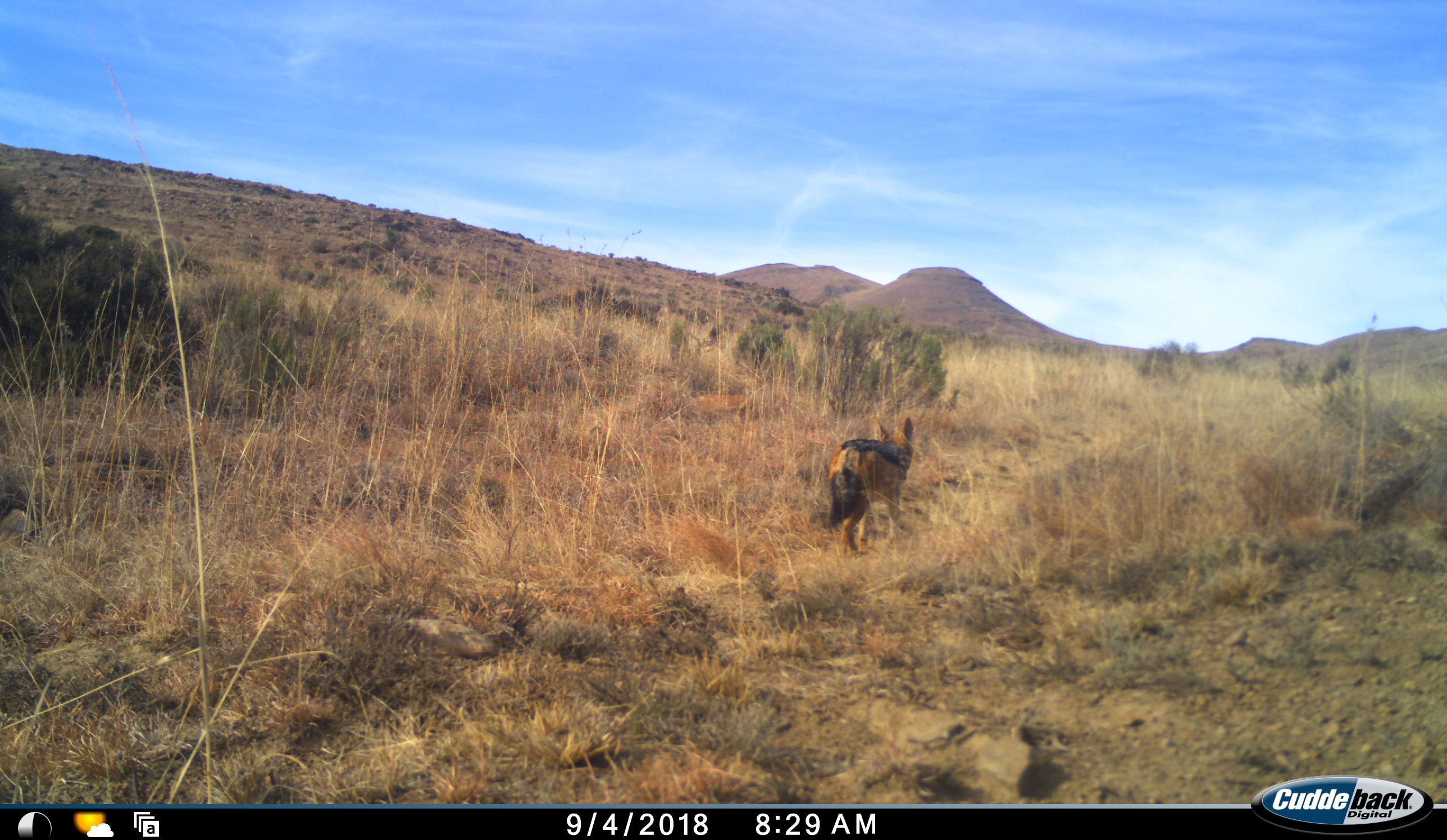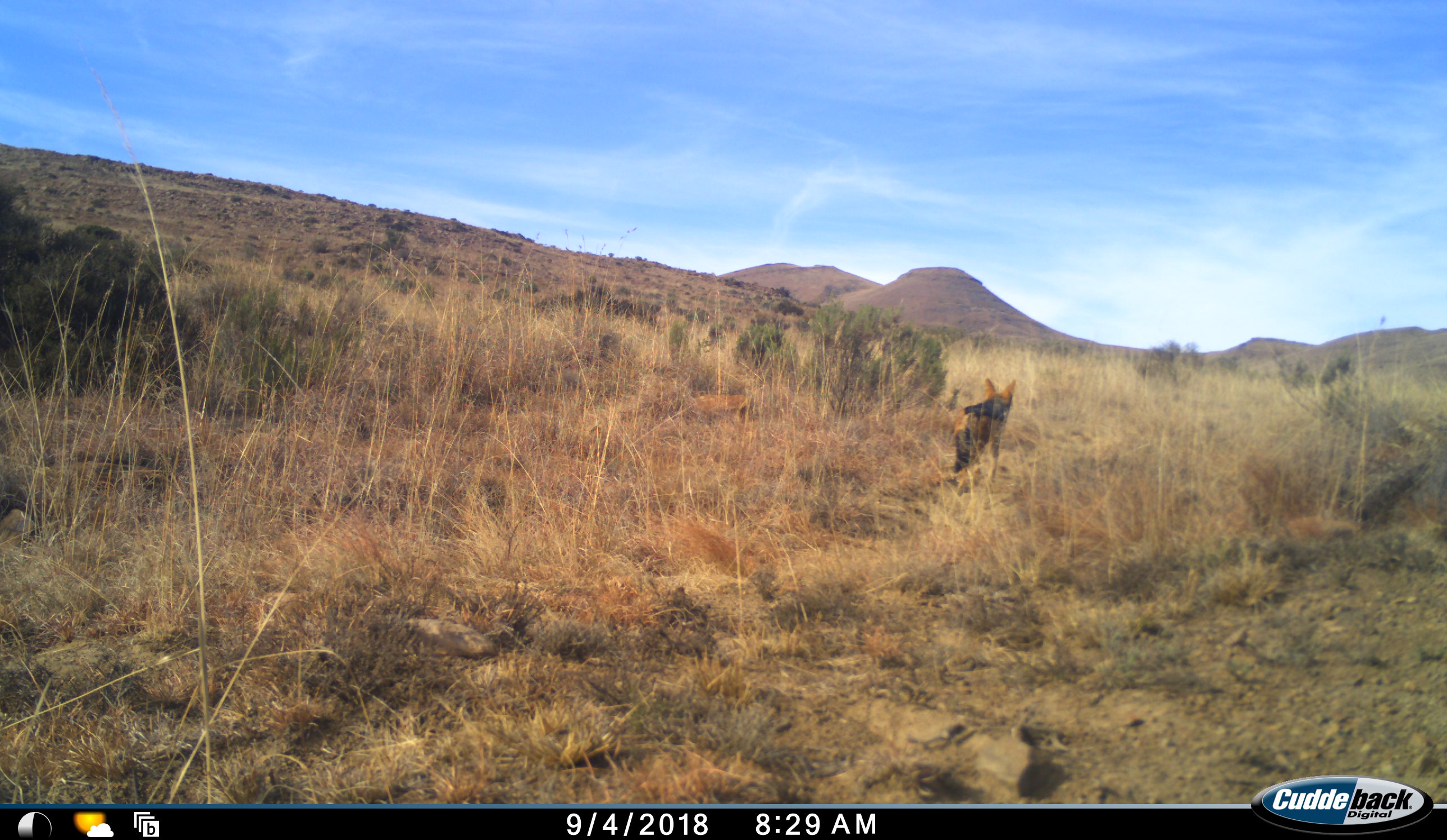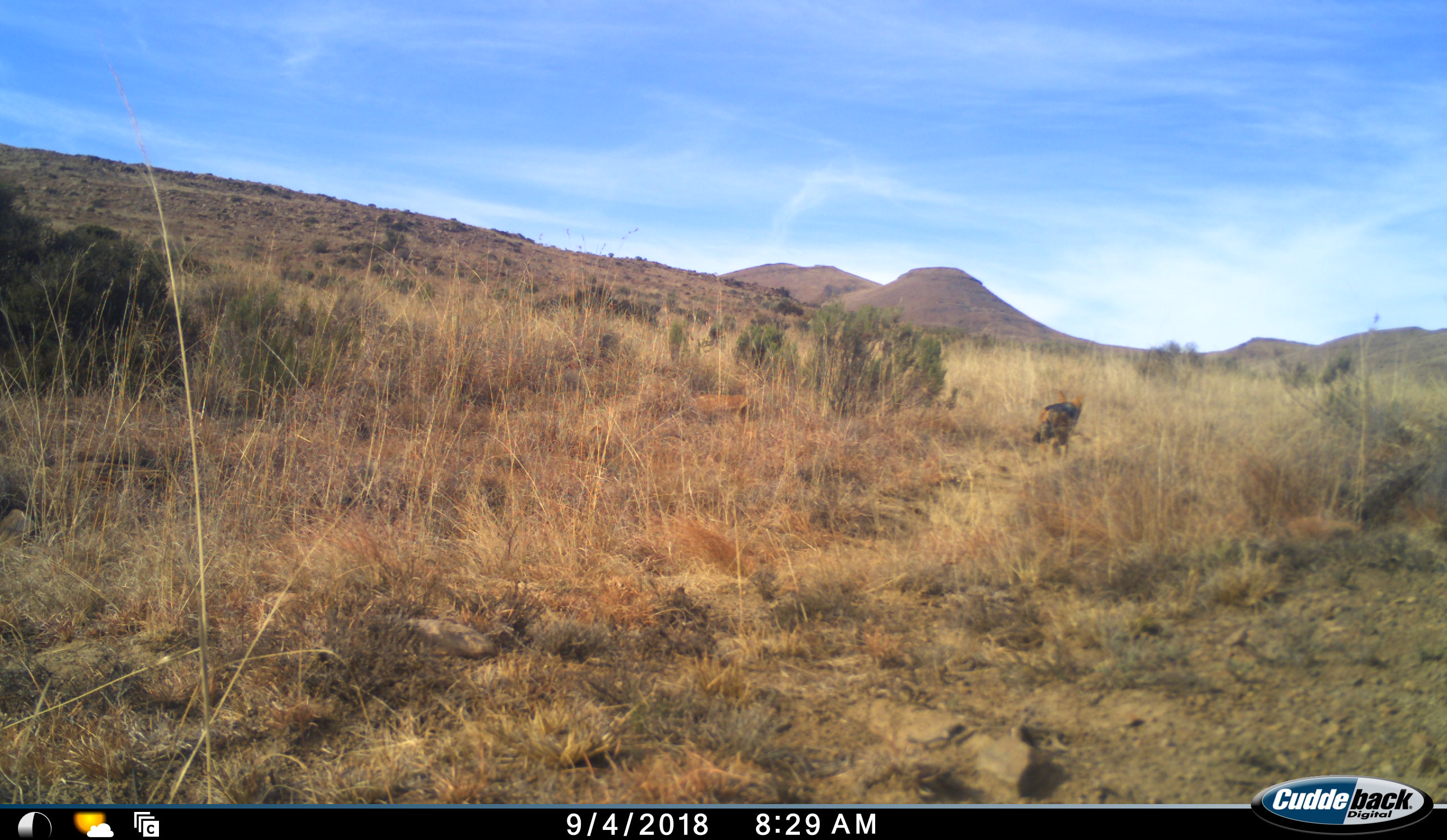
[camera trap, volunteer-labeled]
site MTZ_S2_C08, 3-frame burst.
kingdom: Animalia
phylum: Chordata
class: Mammalia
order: Carnivora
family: Canidae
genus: Lupulella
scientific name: Lupulella mesomelas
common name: black-backed jackal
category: jackalblackbacked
Jackalblackbacked (black-backed jackal) (Lupulella mesomelas), count 1. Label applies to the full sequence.